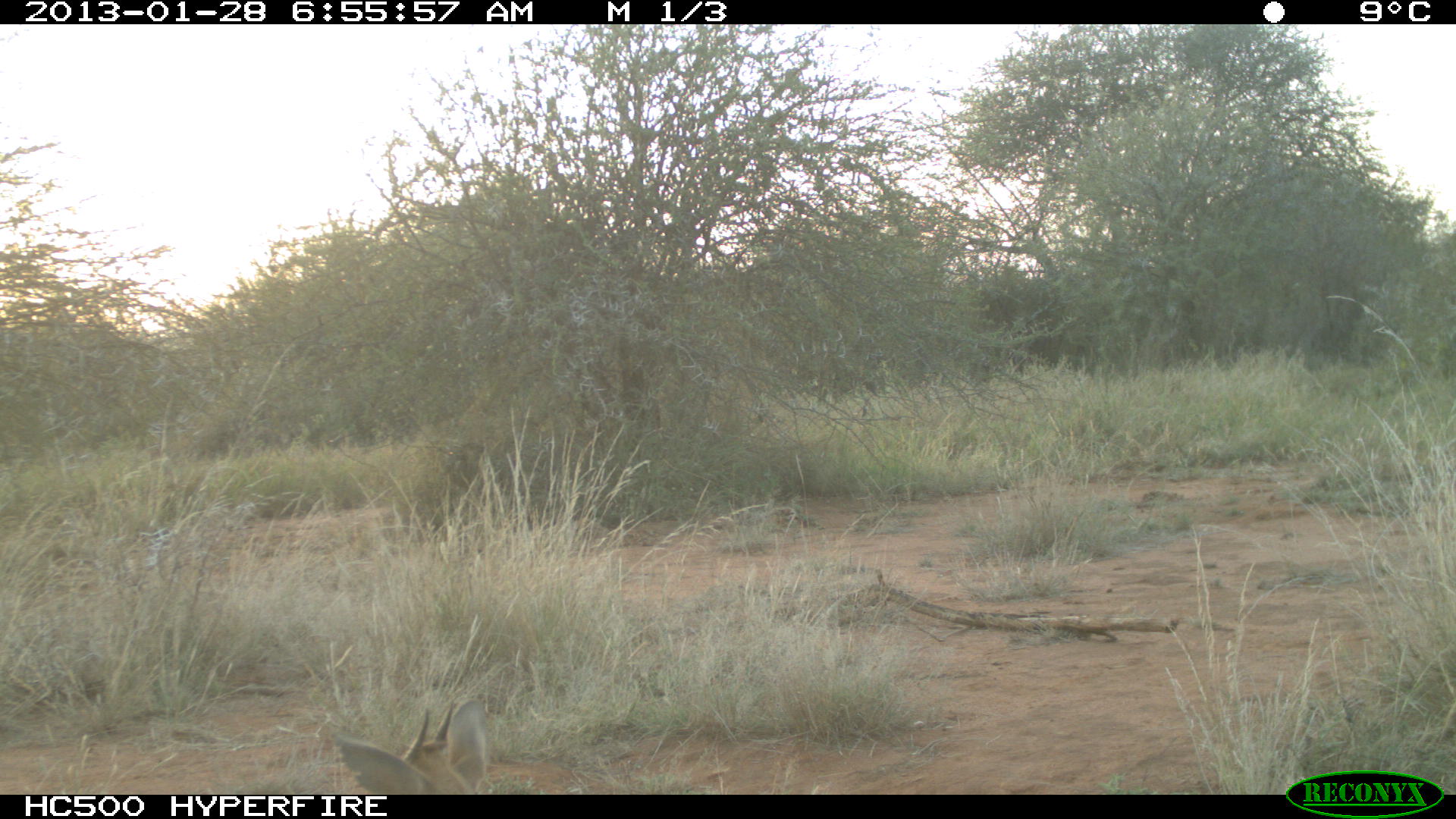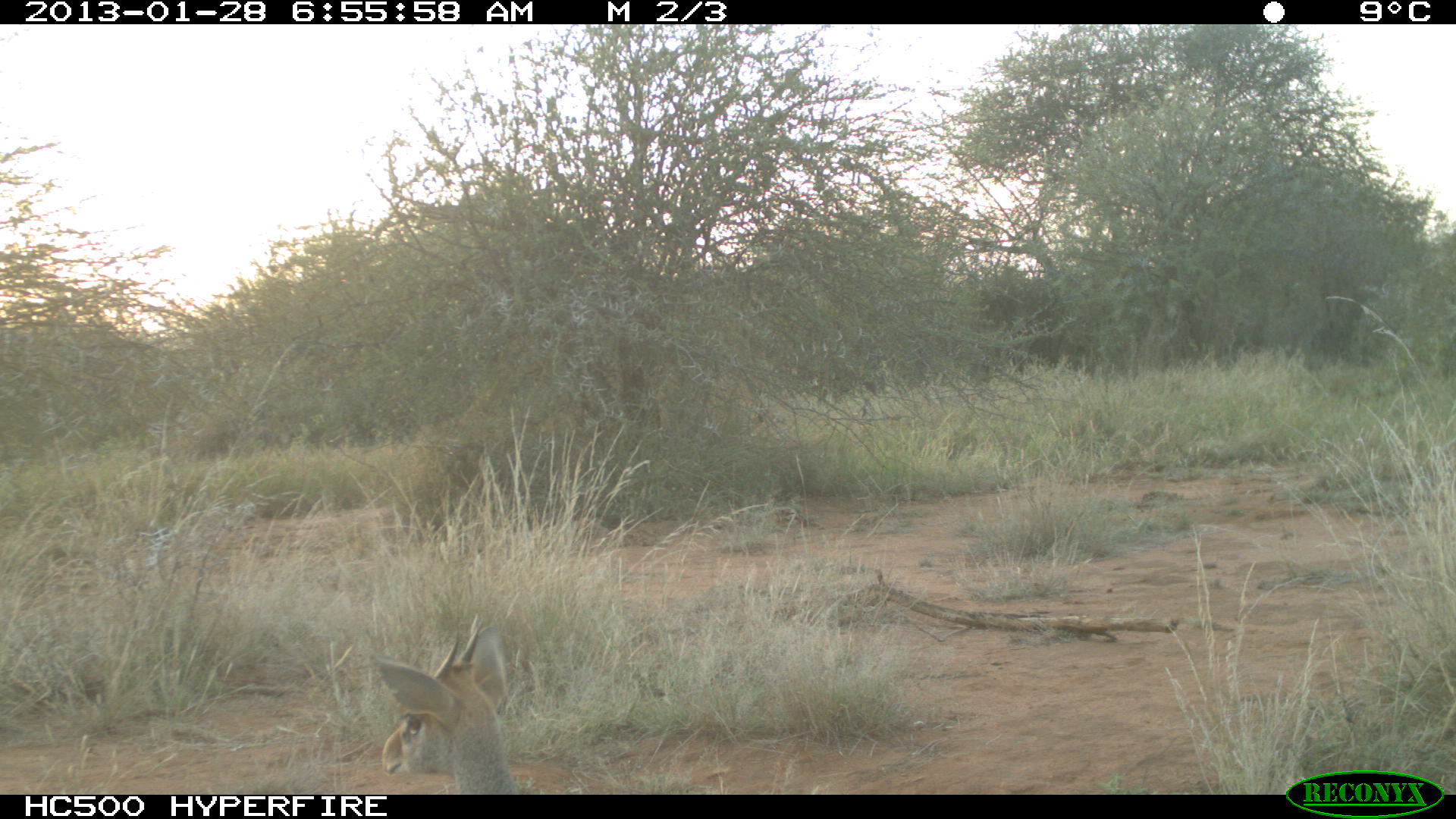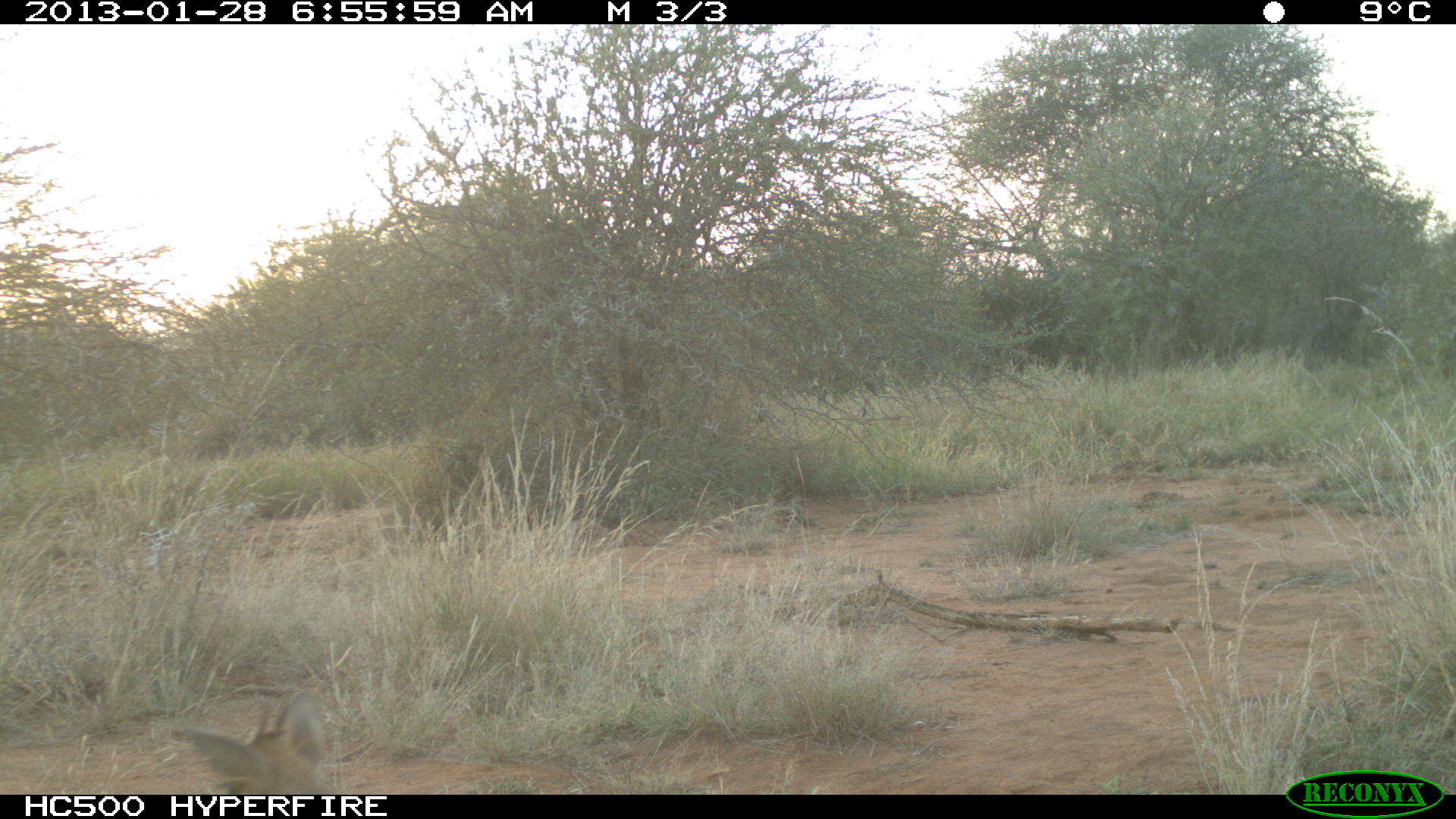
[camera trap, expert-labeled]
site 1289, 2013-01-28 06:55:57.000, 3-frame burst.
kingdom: Animalia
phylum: Chordata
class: Mammalia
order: Artiodactyla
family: Bovidae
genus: Madoqua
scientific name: Madoqua guentheri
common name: günther's dik-dik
Madoqua guentheri (günther's dik-dik), count 1.